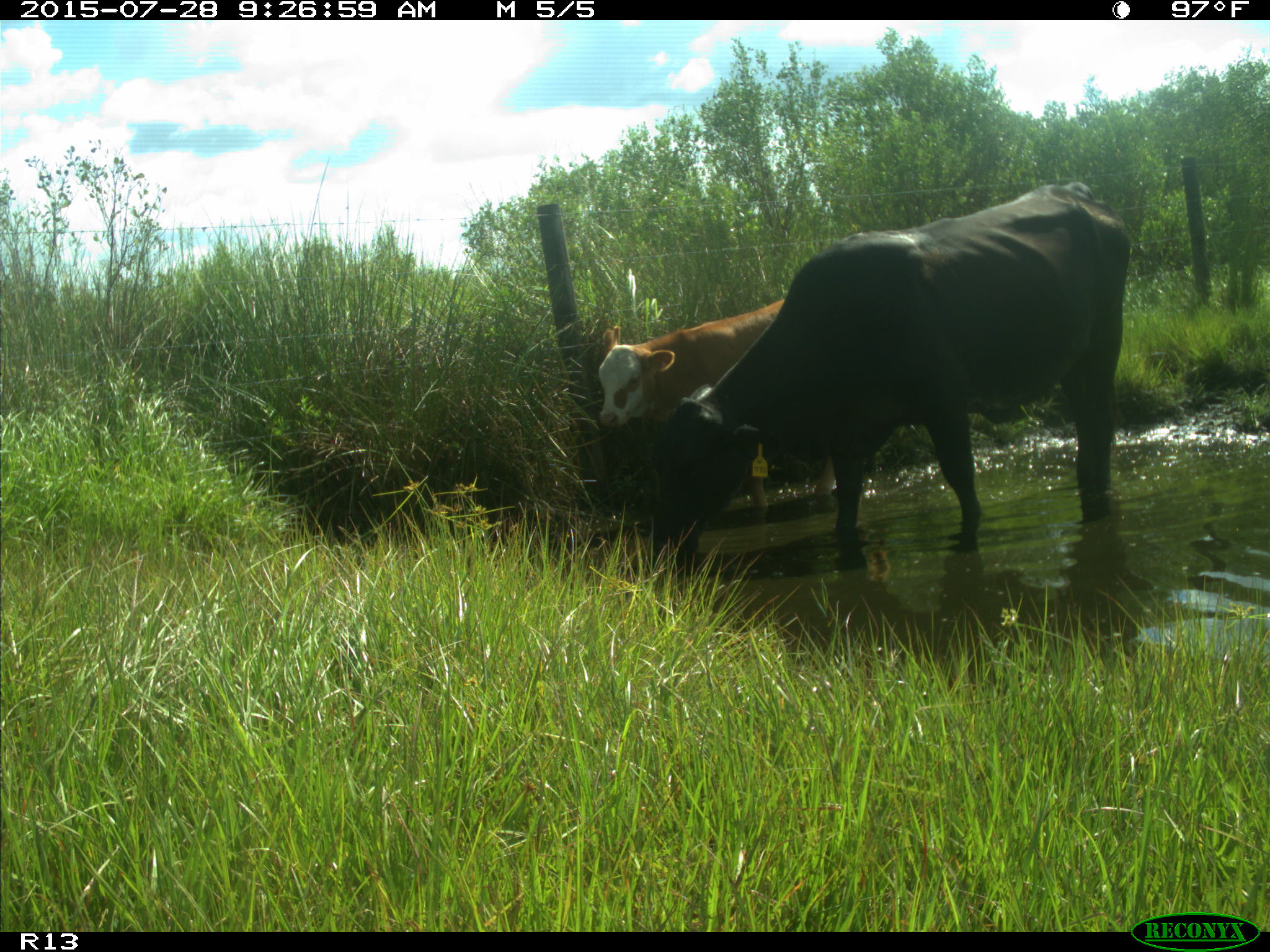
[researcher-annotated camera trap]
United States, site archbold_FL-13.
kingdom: Animalia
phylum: Chordata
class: Mammalia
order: Artiodactyla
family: Bovidae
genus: Bos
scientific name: Bos taurus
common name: domestic cow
Bos taurus (domestic cow).